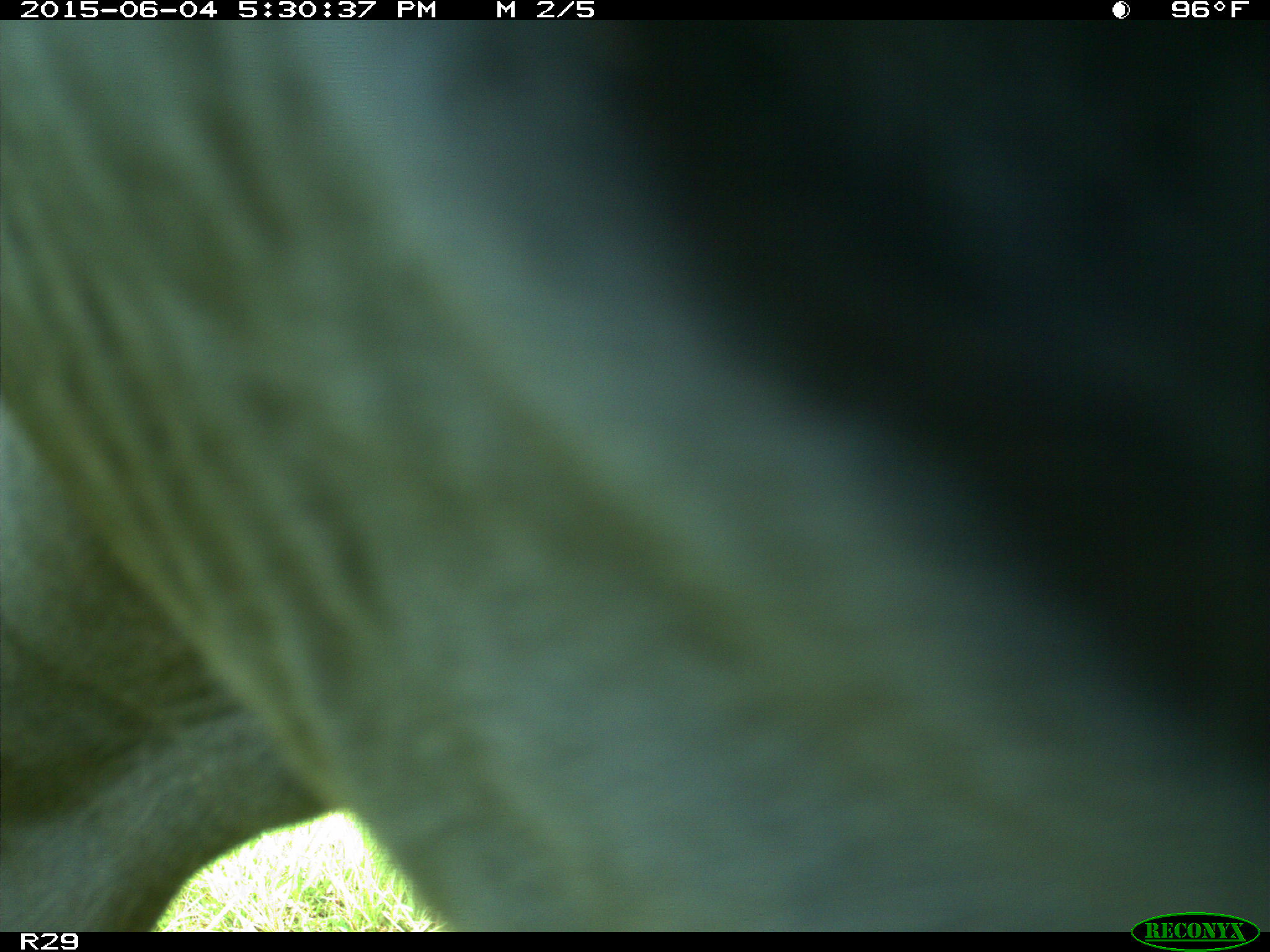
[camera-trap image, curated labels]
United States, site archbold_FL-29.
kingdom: Animalia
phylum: Chordata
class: Mammalia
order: Artiodactyla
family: Bovidae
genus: Bos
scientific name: Bos taurus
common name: domestic cow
Bos taurus (domestic cow).